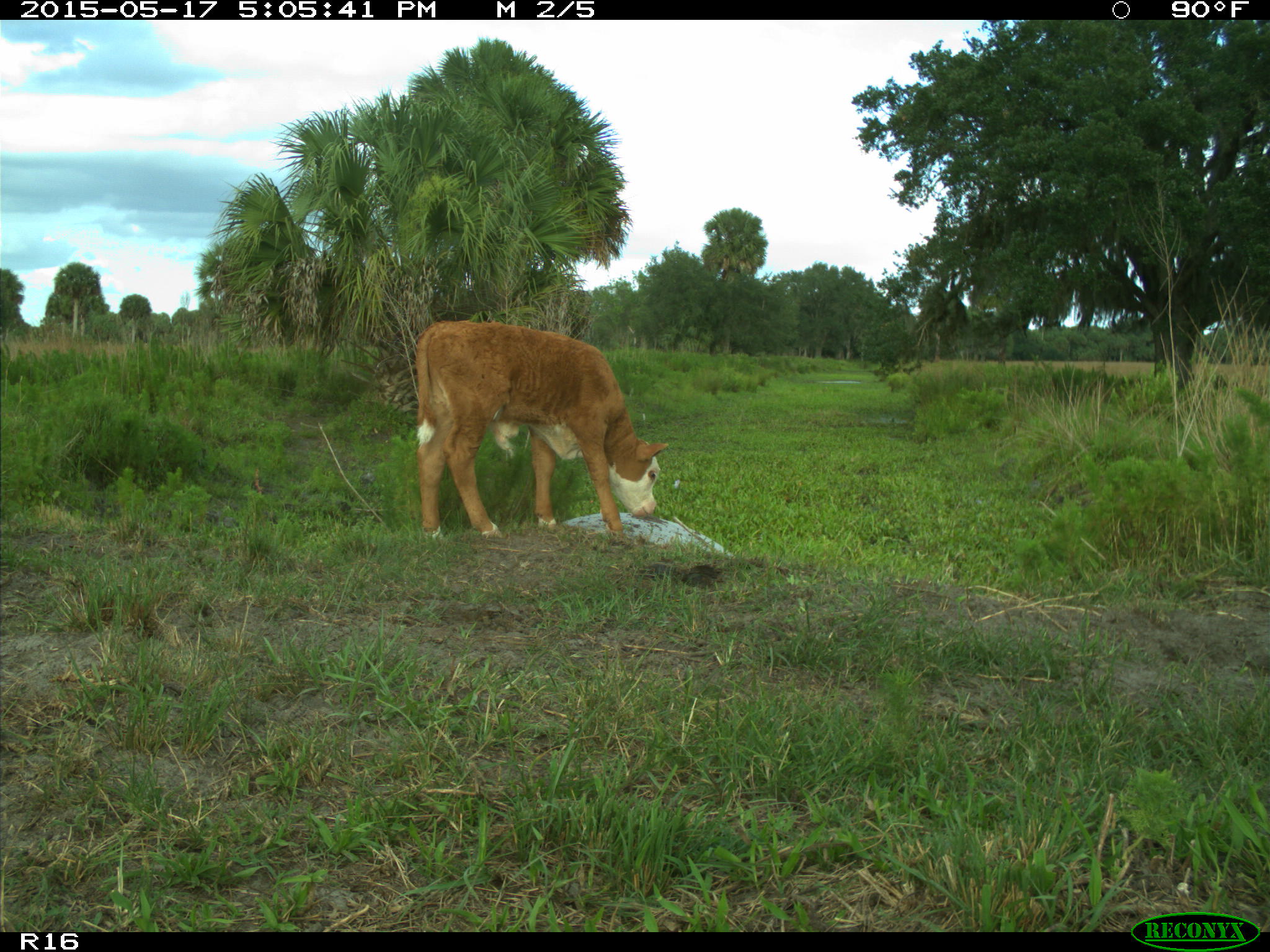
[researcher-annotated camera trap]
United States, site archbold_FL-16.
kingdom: Animalia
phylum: Chordata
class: Mammalia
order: Artiodactyla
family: Bovidae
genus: Bos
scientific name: Bos taurus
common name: domestic cow